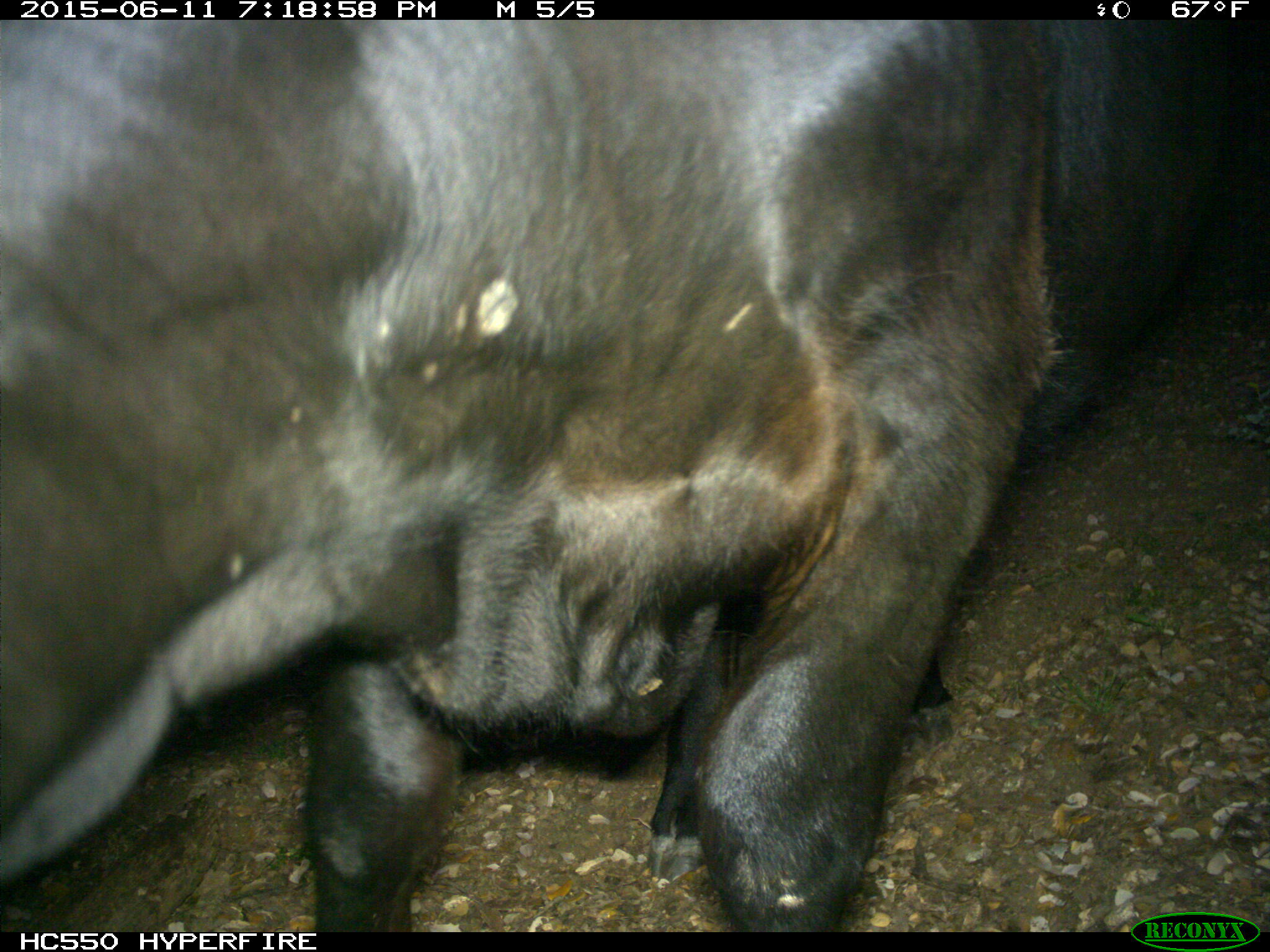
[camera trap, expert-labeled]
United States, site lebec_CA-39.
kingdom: Animalia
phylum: Chordata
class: Mammalia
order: Artiodactyla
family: Bovidae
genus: Bos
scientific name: Bos taurus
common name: domestic cow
Bos taurus (domestic cow).